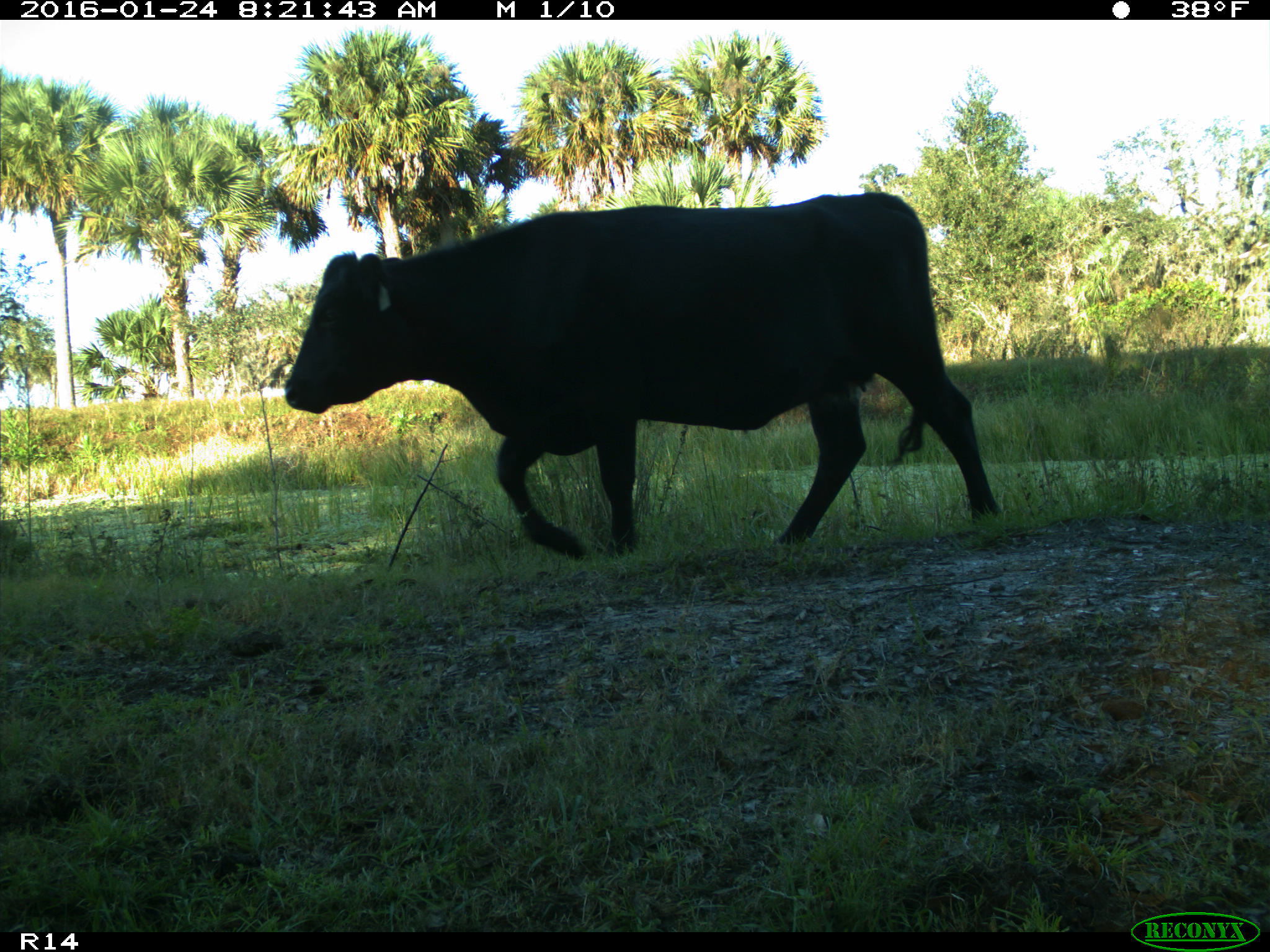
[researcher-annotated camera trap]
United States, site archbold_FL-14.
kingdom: Animalia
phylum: Chordata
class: Mammalia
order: Artiodactyla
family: Bovidae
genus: Bos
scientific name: Bos taurus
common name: domestic cow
Bos taurus (domestic cow).